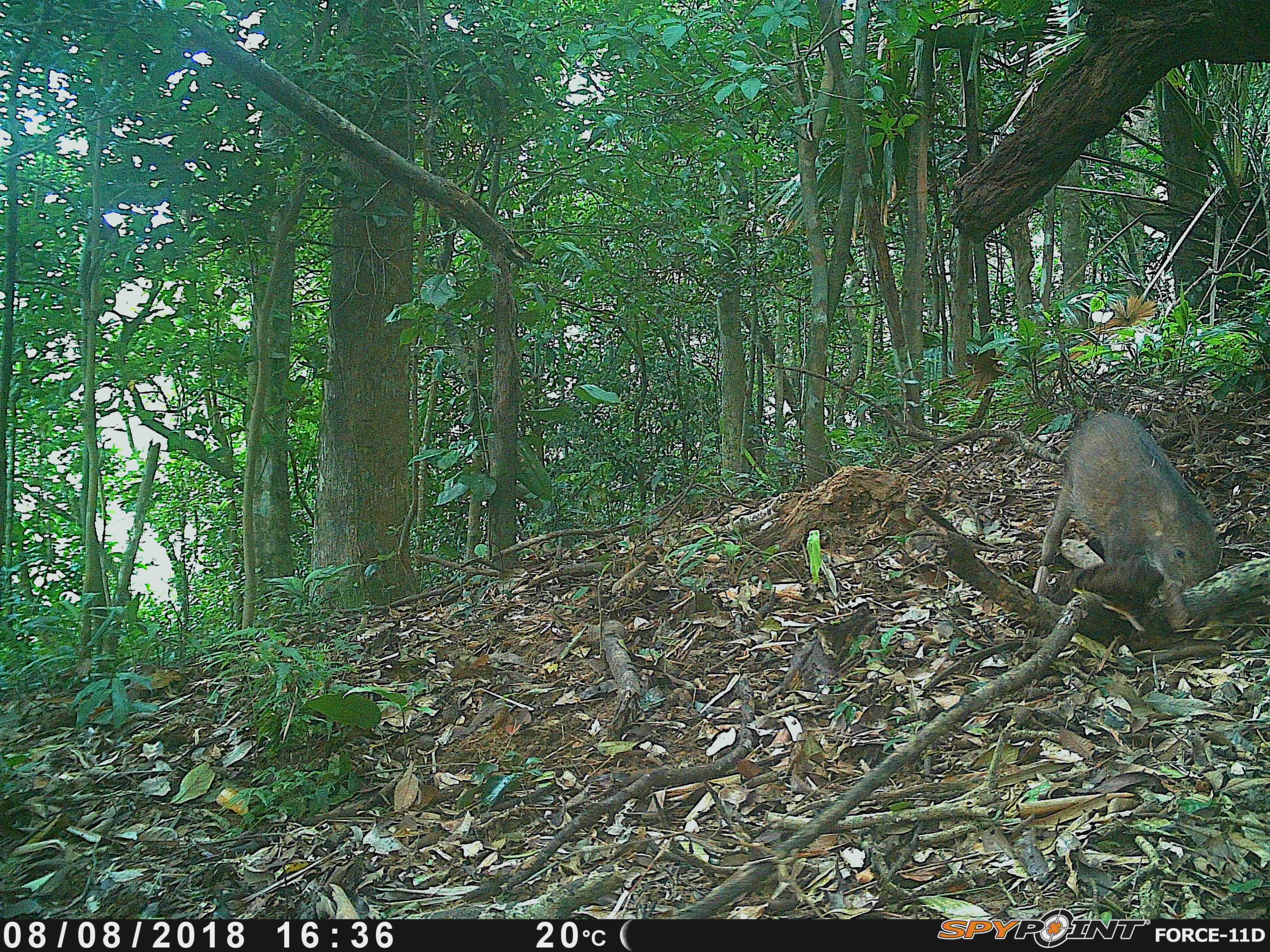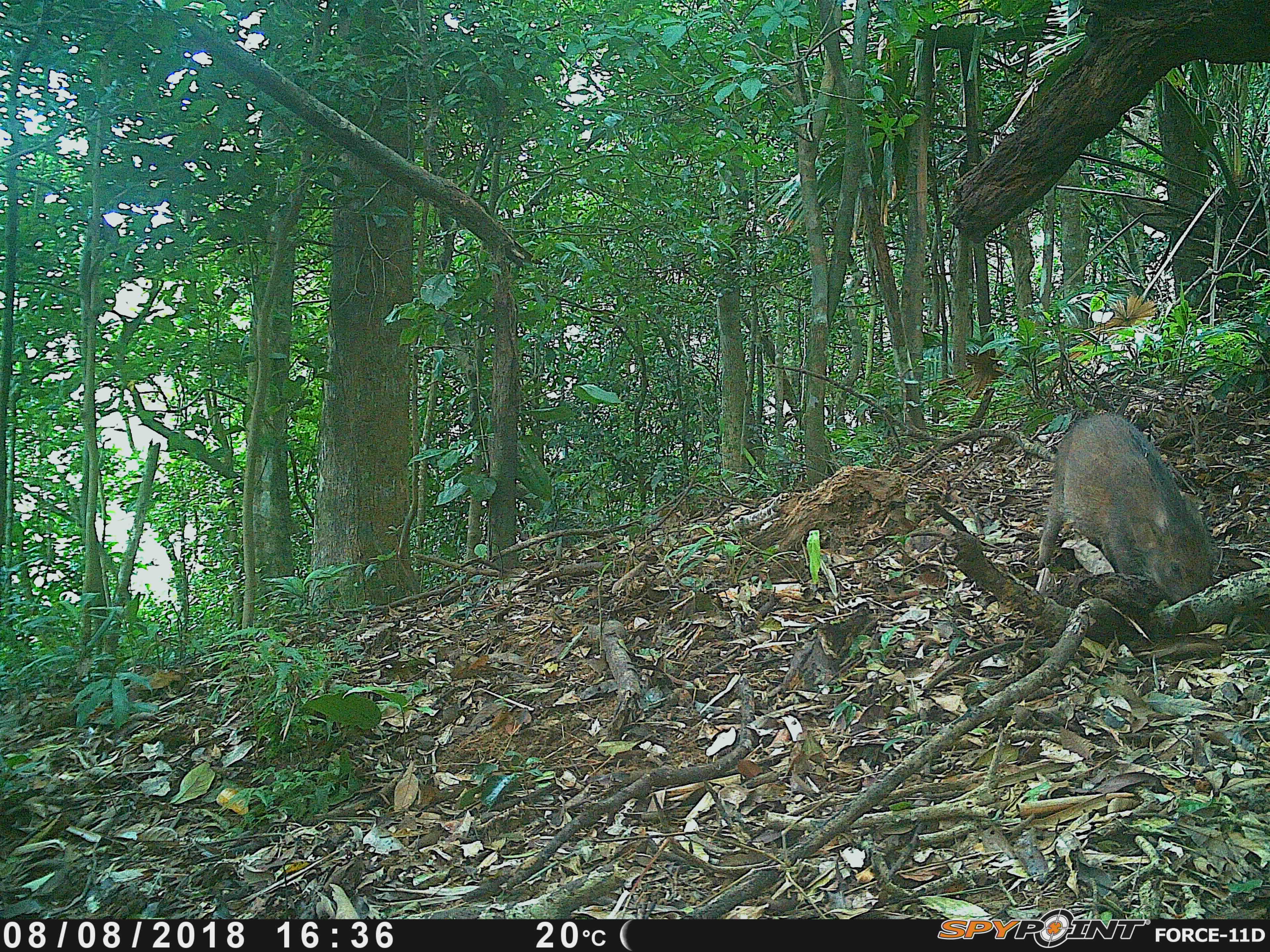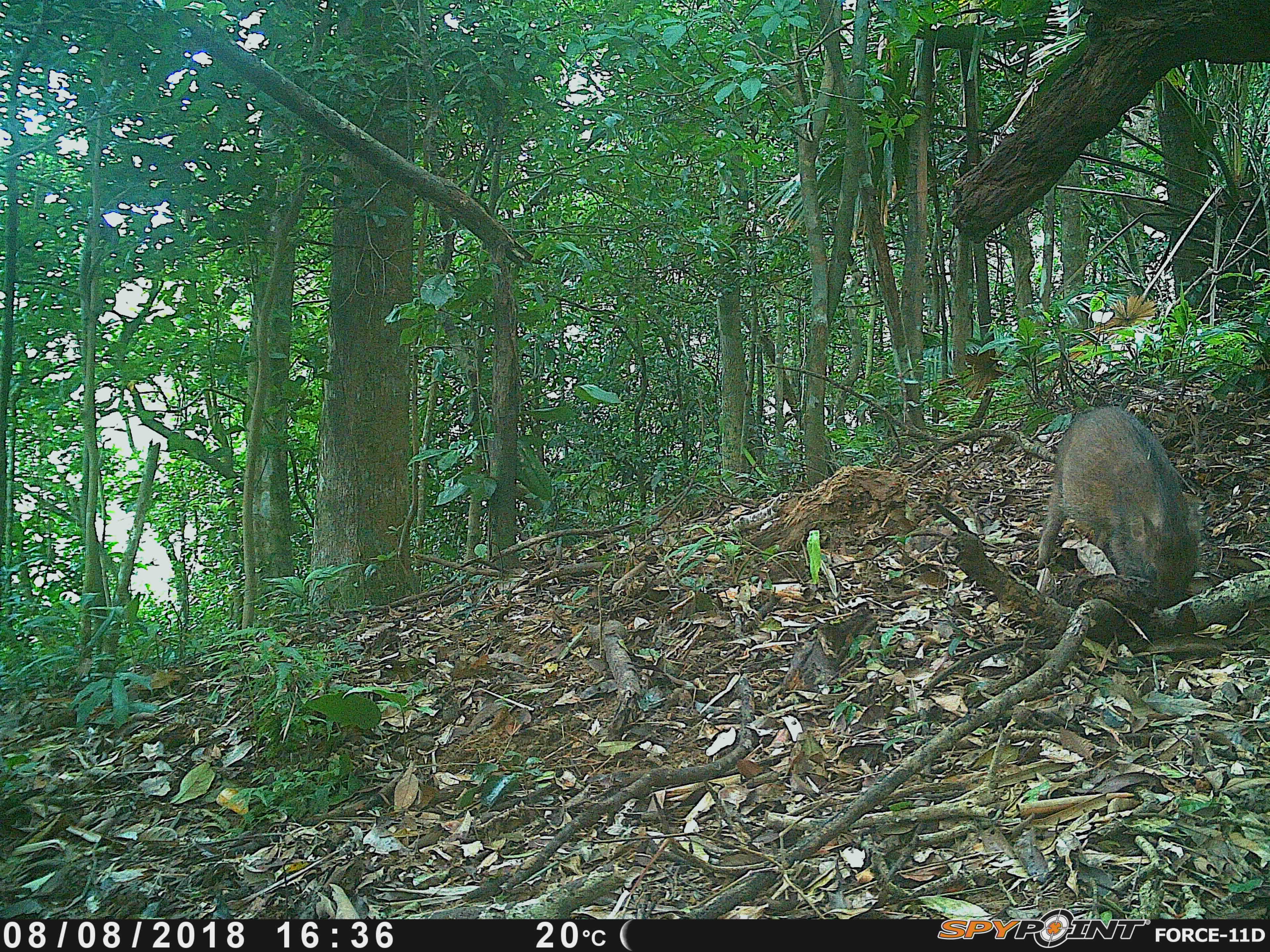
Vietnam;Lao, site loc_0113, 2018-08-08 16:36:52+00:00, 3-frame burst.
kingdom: Animalia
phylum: Chordata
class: Mammalia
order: Artiodactyla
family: Suidae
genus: Sus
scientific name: Sus scrofa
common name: eurasian wild pig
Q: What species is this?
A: Eurasian wild pig (Sus scrofa).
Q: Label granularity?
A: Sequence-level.